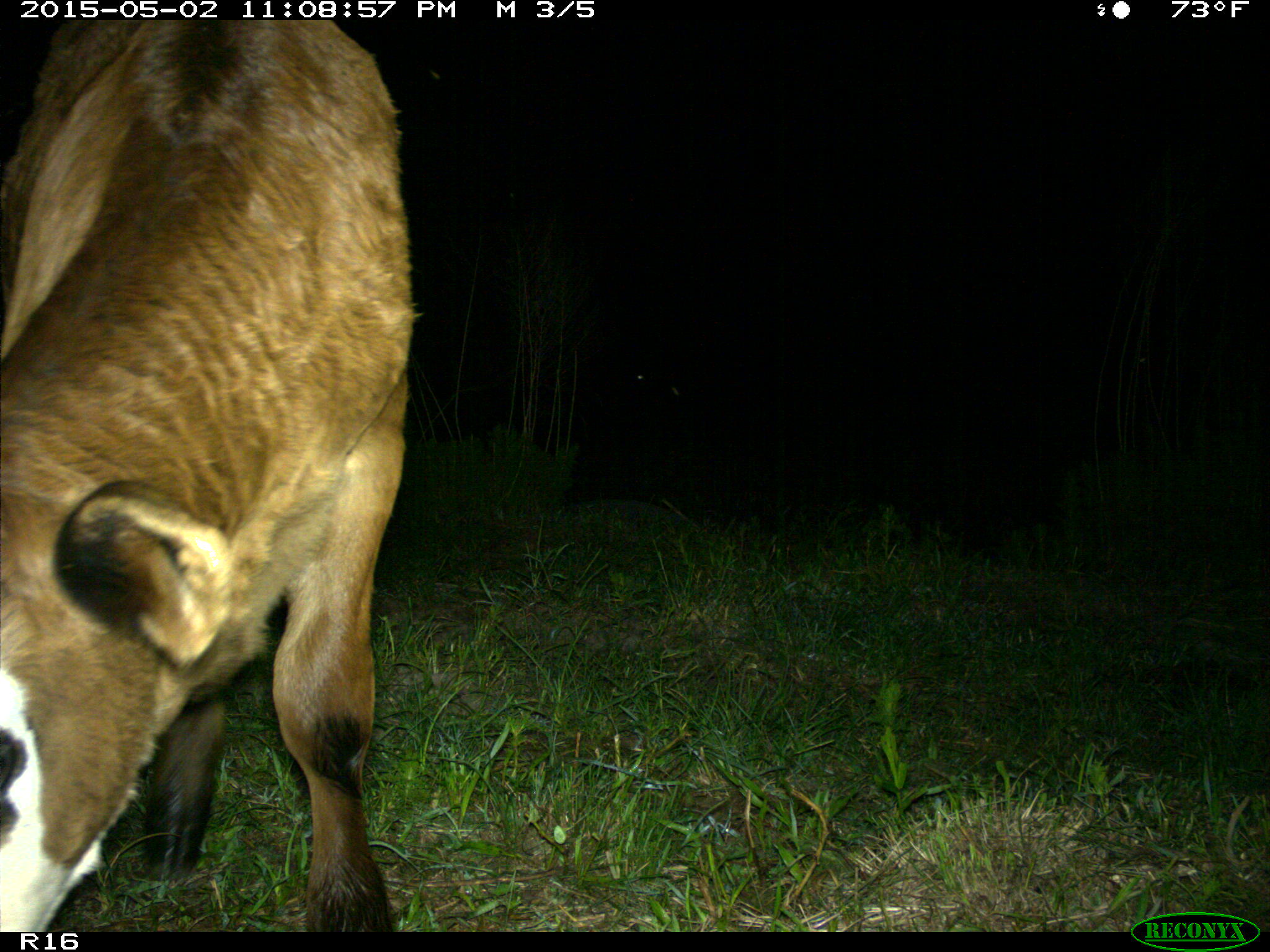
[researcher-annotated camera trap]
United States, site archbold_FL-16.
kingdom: Animalia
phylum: Chordata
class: Mammalia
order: Artiodactyla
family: Bovidae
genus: Bos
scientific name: Bos taurus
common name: domestic cow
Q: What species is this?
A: Bos taurus (domestic cow).